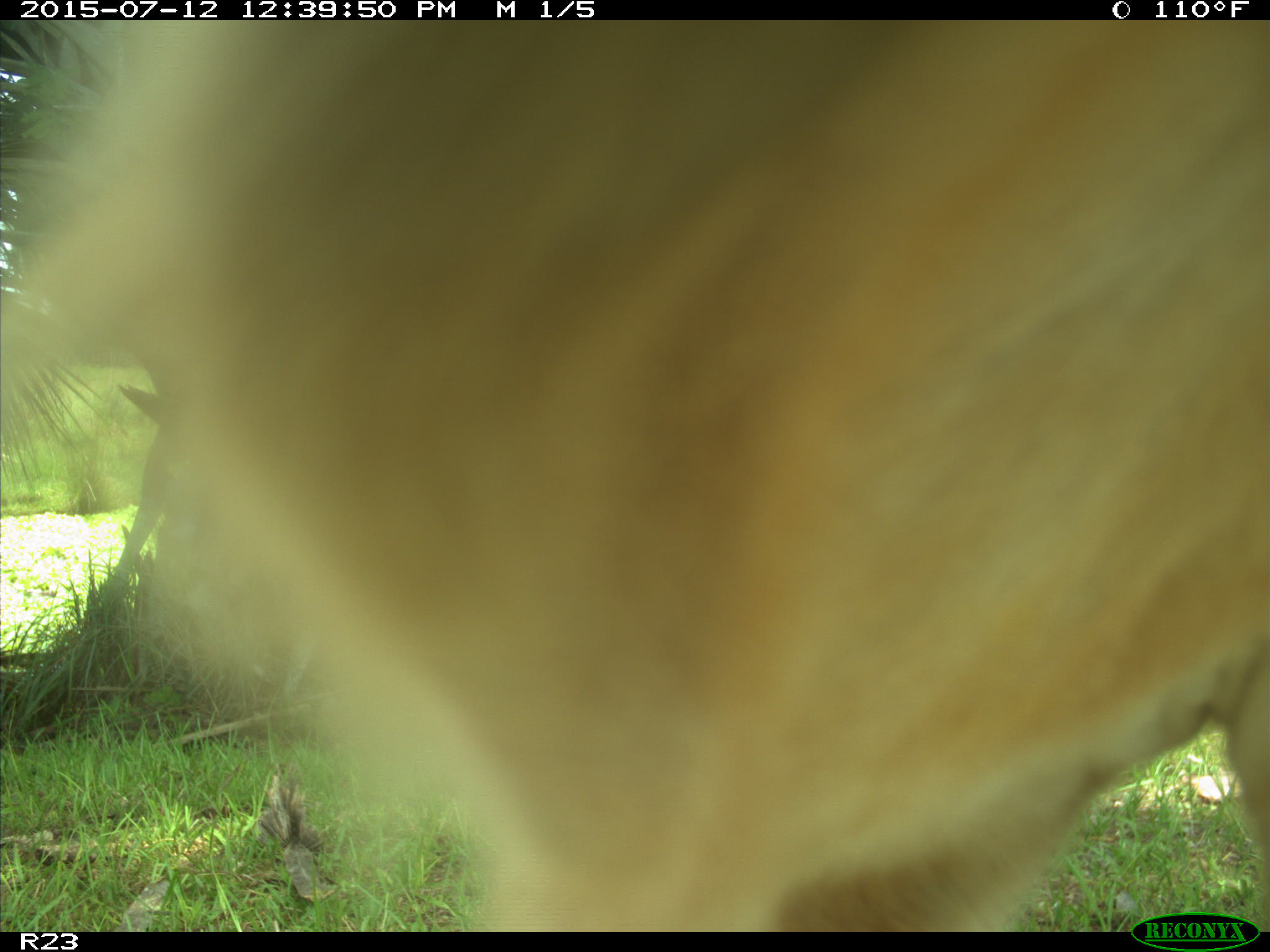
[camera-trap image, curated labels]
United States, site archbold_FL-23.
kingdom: Animalia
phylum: Chordata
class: Mammalia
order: Artiodactyla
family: Bovidae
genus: Bos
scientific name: Bos taurus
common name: domestic cow